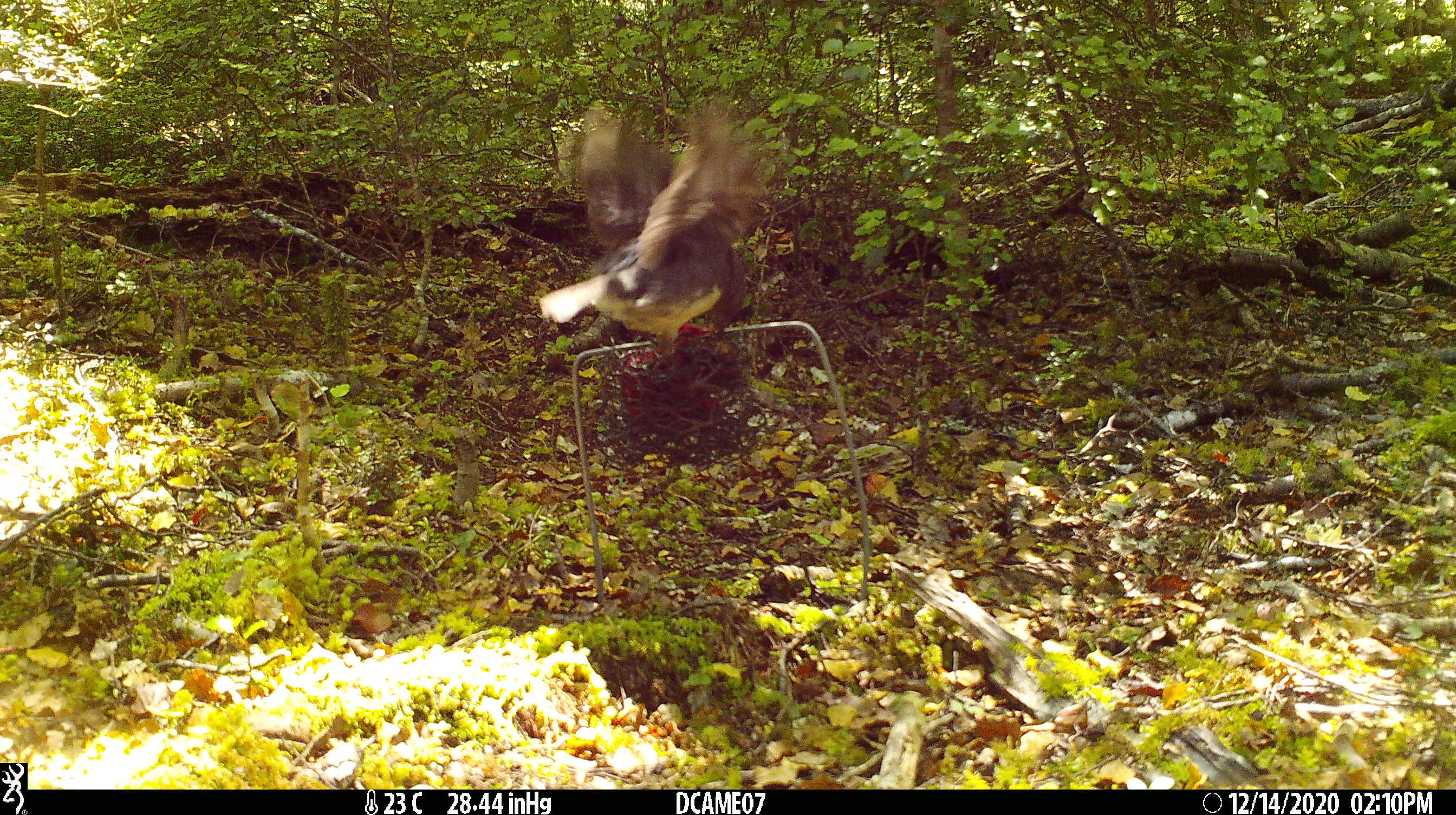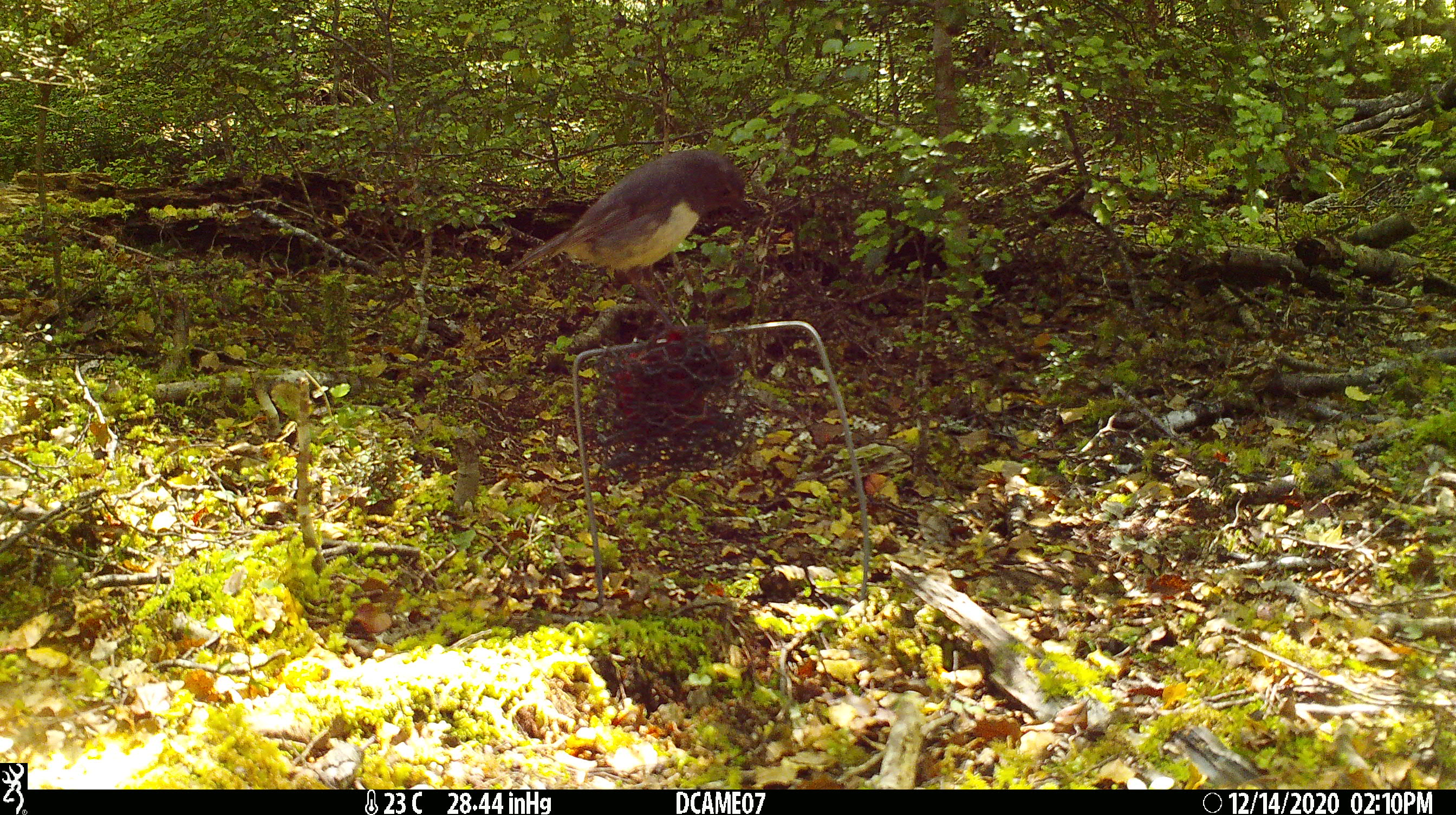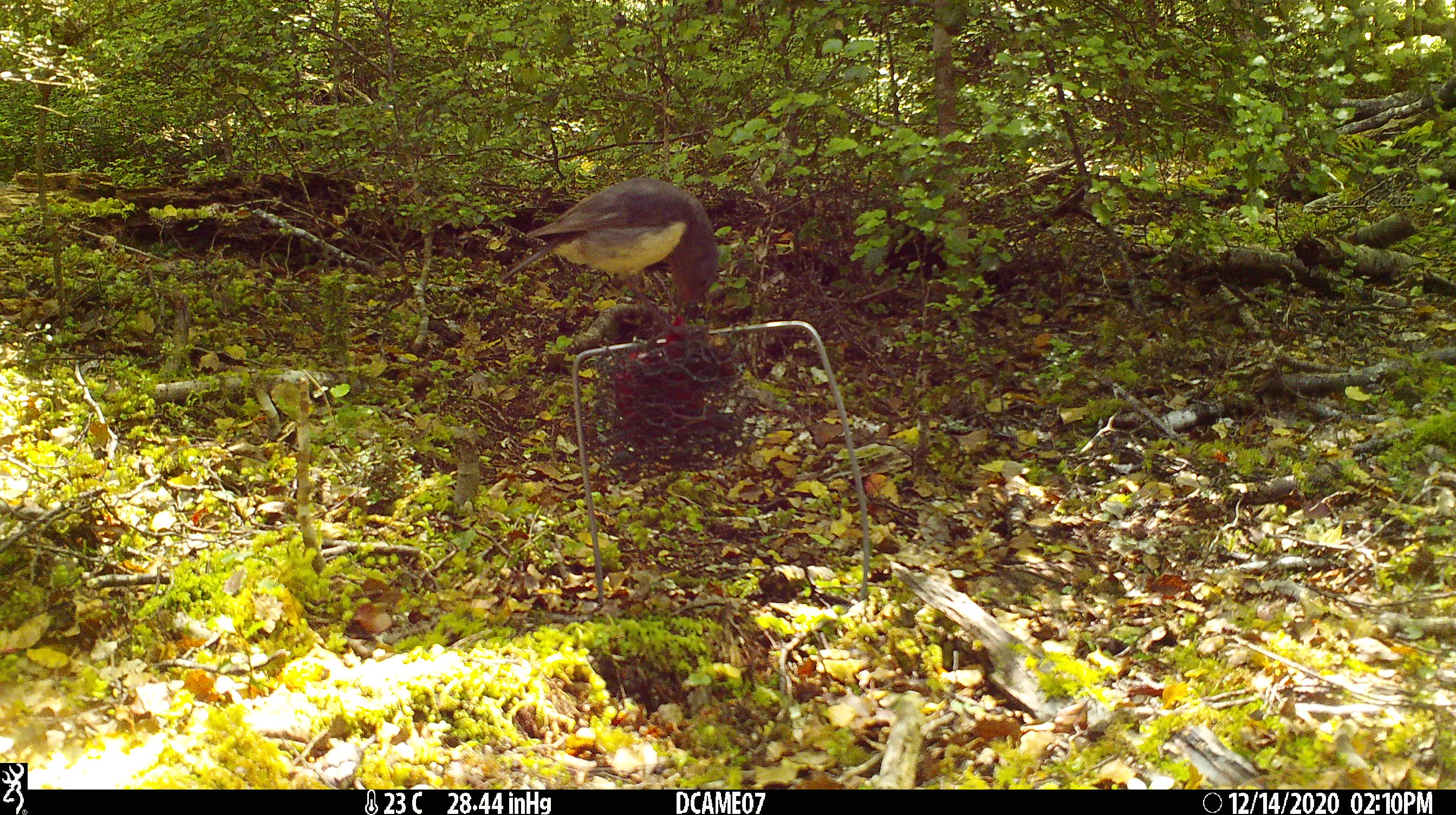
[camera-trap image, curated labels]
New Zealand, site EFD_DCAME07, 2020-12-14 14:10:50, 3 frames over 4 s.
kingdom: Animalia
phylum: Chordata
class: Aves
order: Passeriformes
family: Petroicidae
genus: Petroica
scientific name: Petroica australis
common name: new zealand robin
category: robin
Robin (new zealand robin) (Petroica australis).